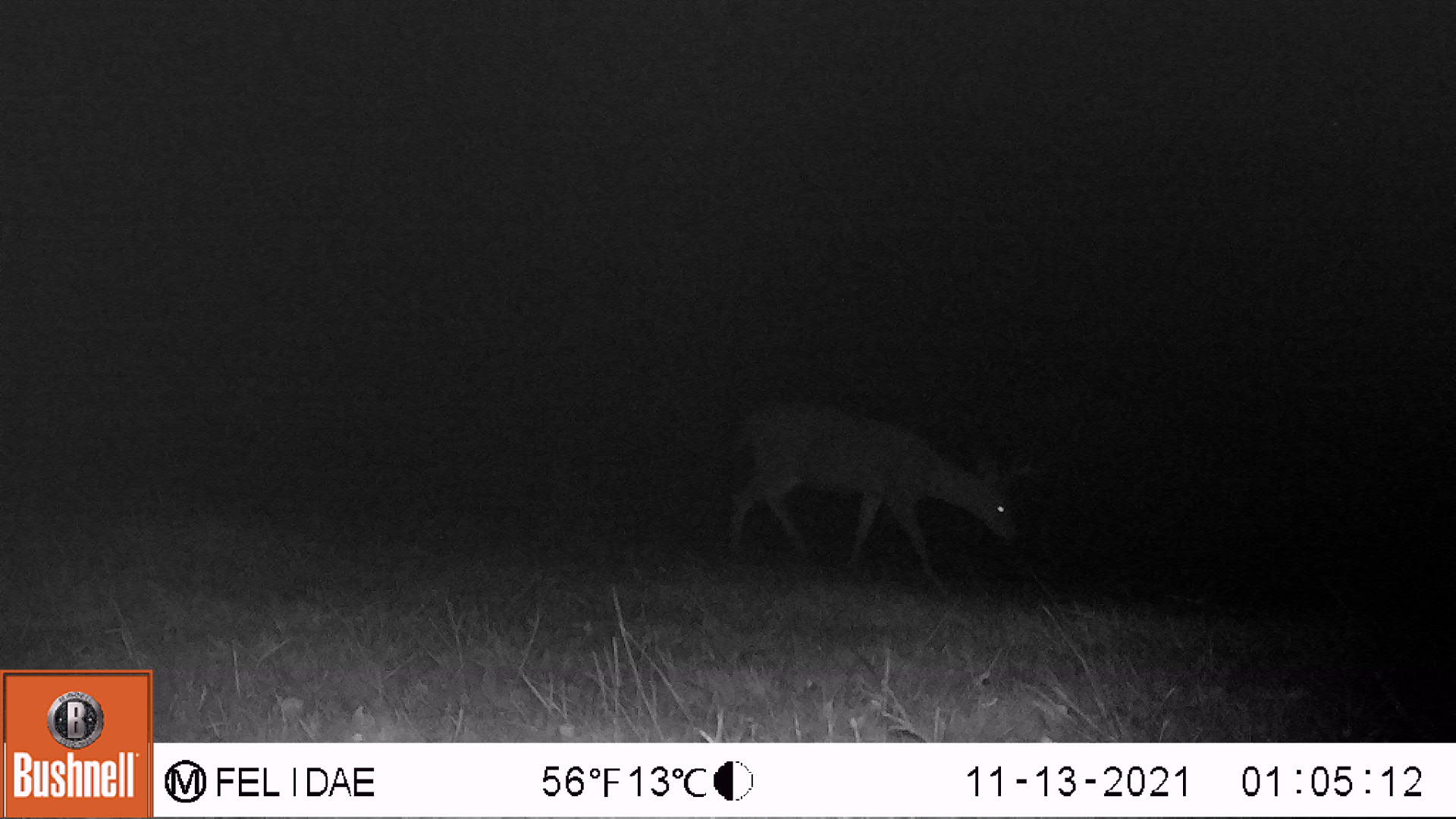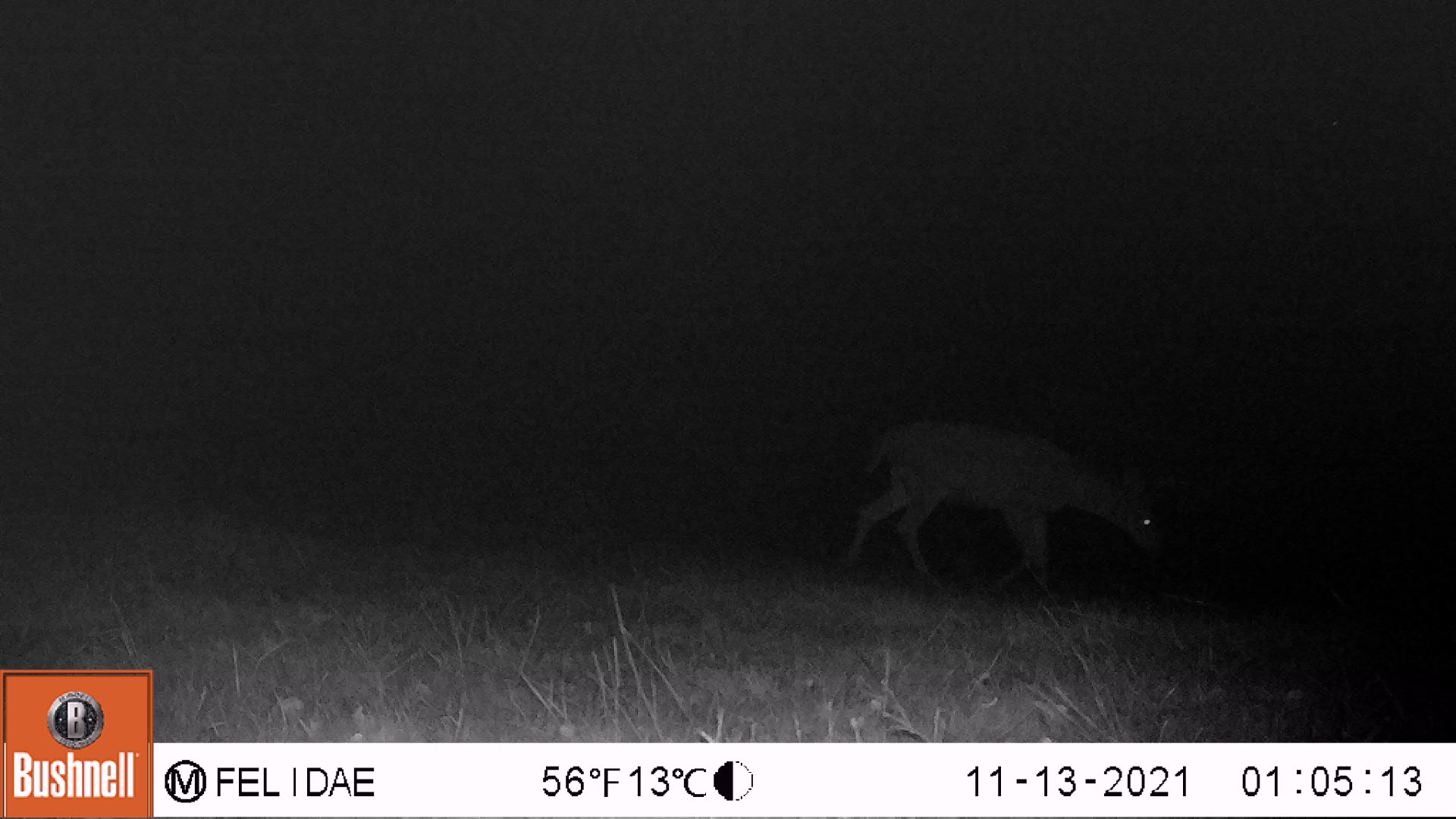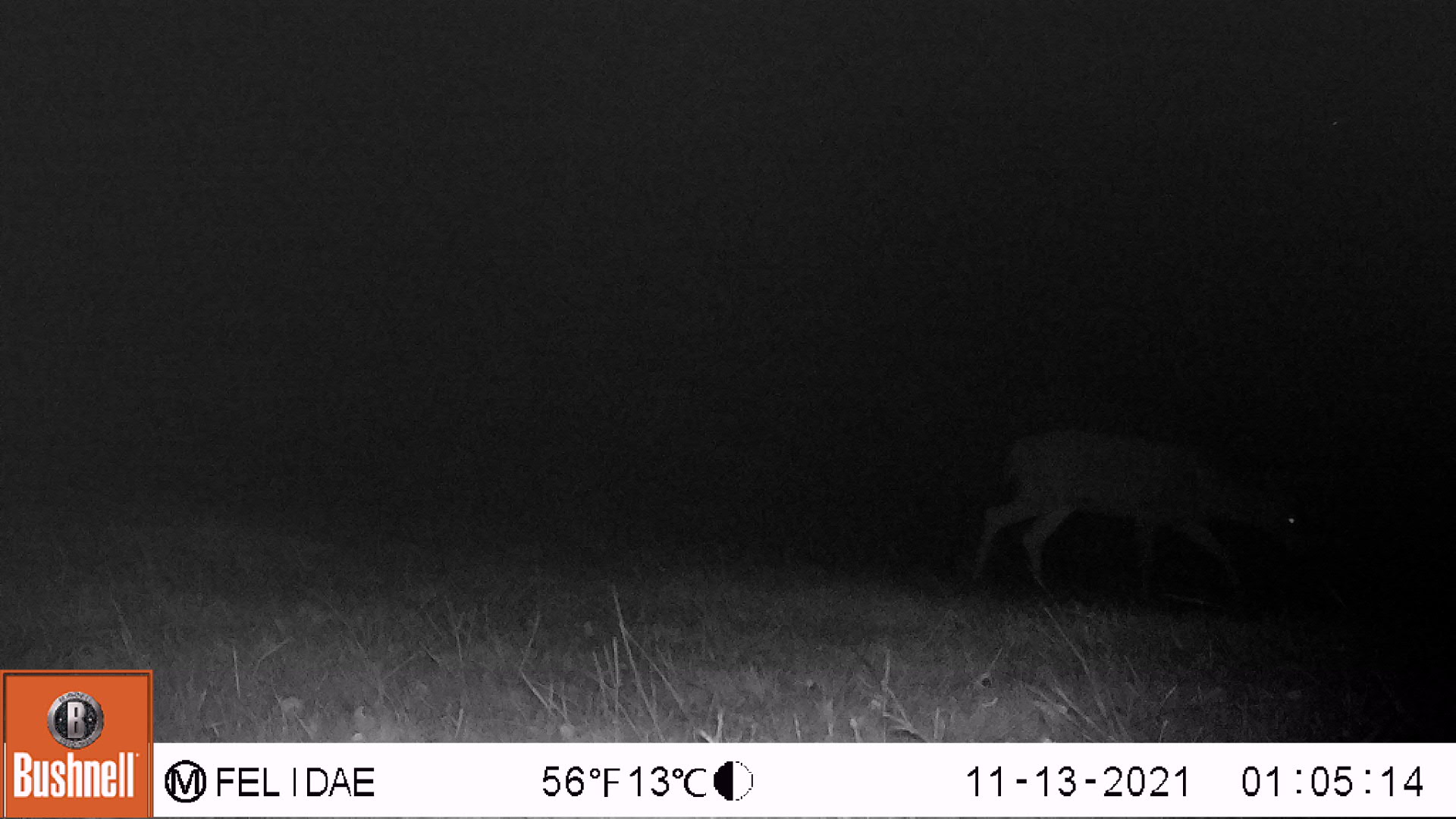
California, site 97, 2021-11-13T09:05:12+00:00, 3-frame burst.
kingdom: Animalia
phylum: Chordata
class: Mammalia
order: Artiodactyla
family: Cervidae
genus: Odocoileus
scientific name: Odocoileus hemionus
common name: mule deer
Mule deer (Odocoileus hemionus).